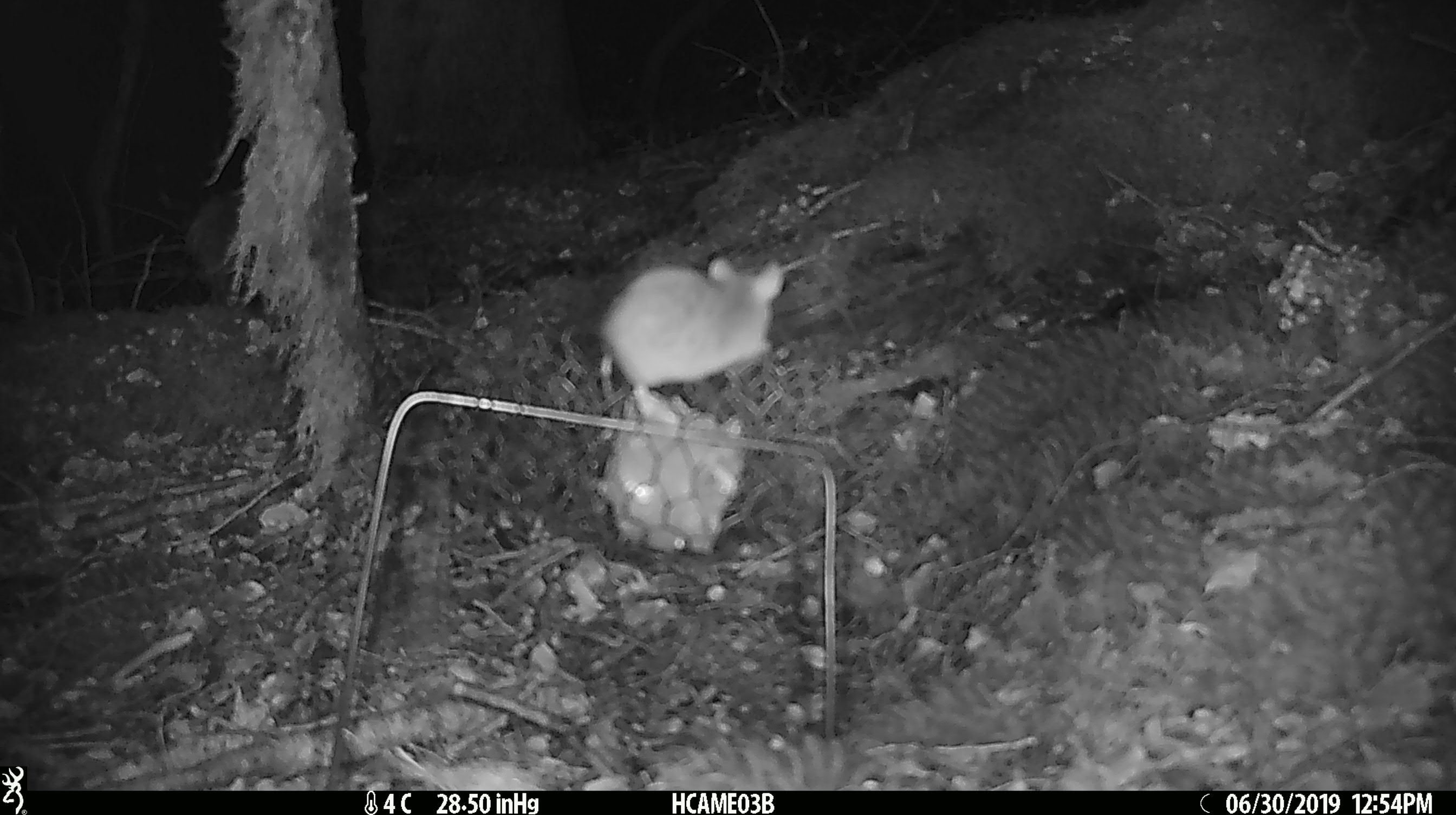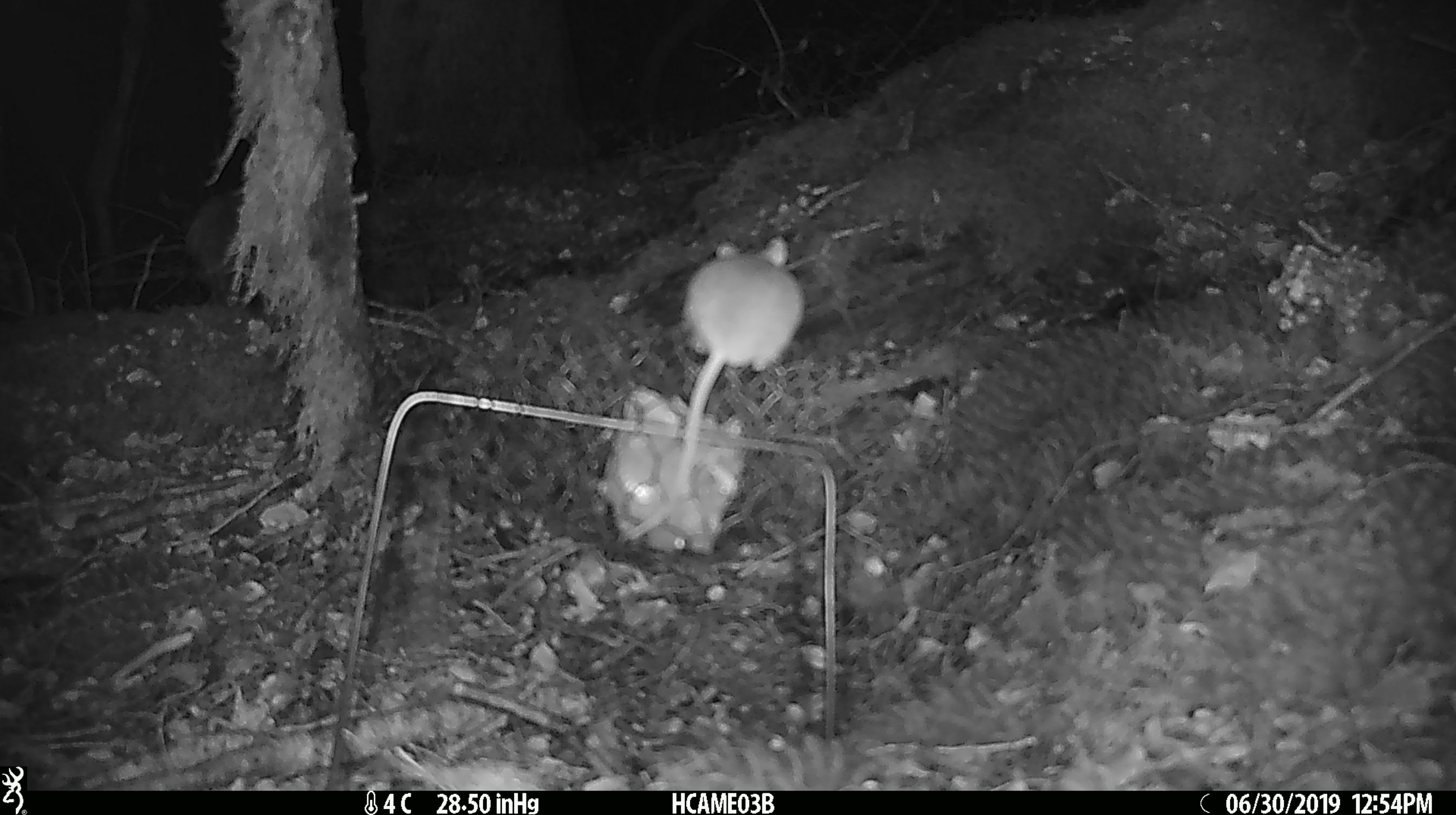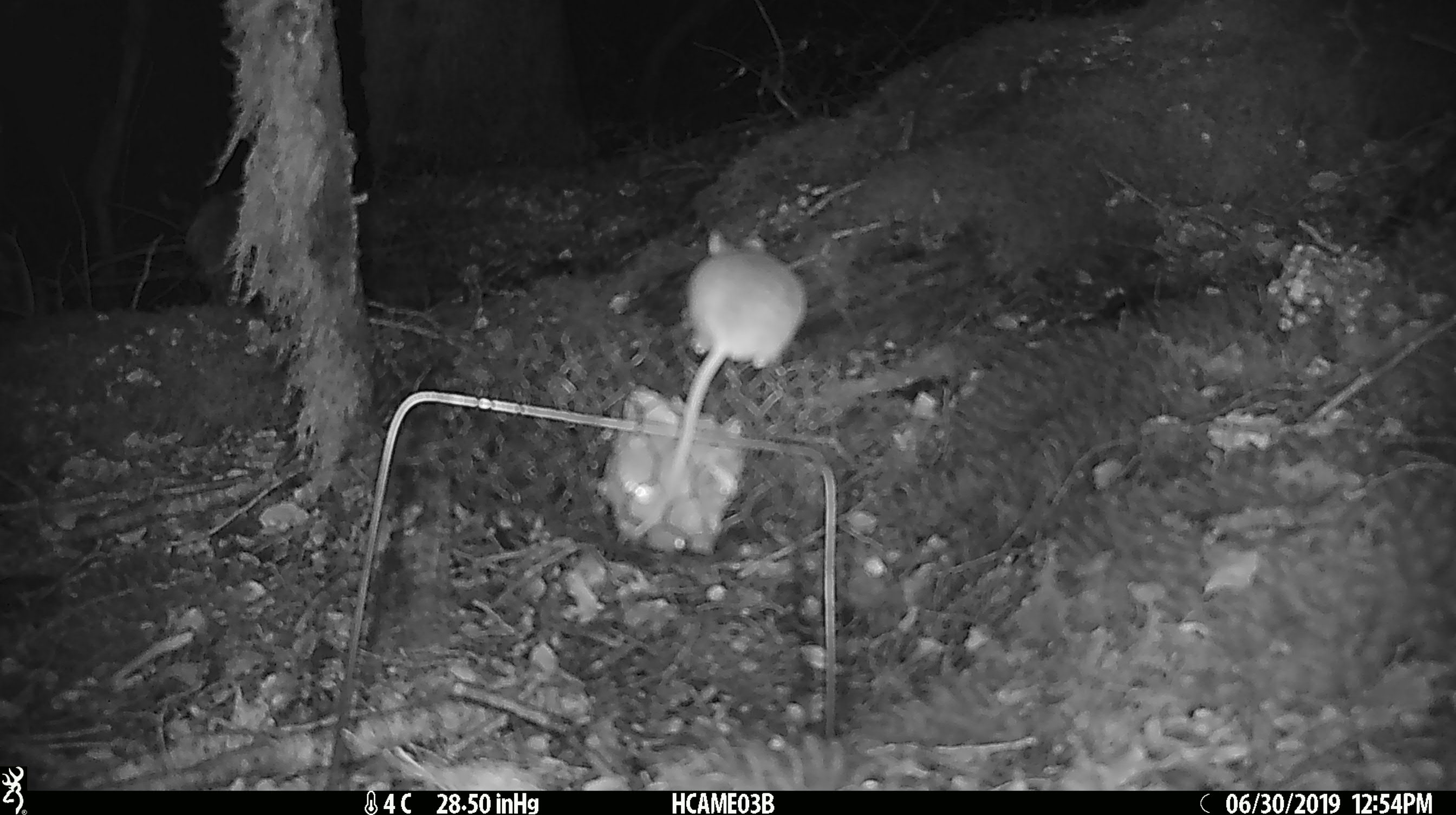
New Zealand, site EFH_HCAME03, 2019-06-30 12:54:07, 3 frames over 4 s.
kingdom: Animalia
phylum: Chordata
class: Mammalia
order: Rodentia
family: Muridae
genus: Mus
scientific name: Mus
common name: mouse